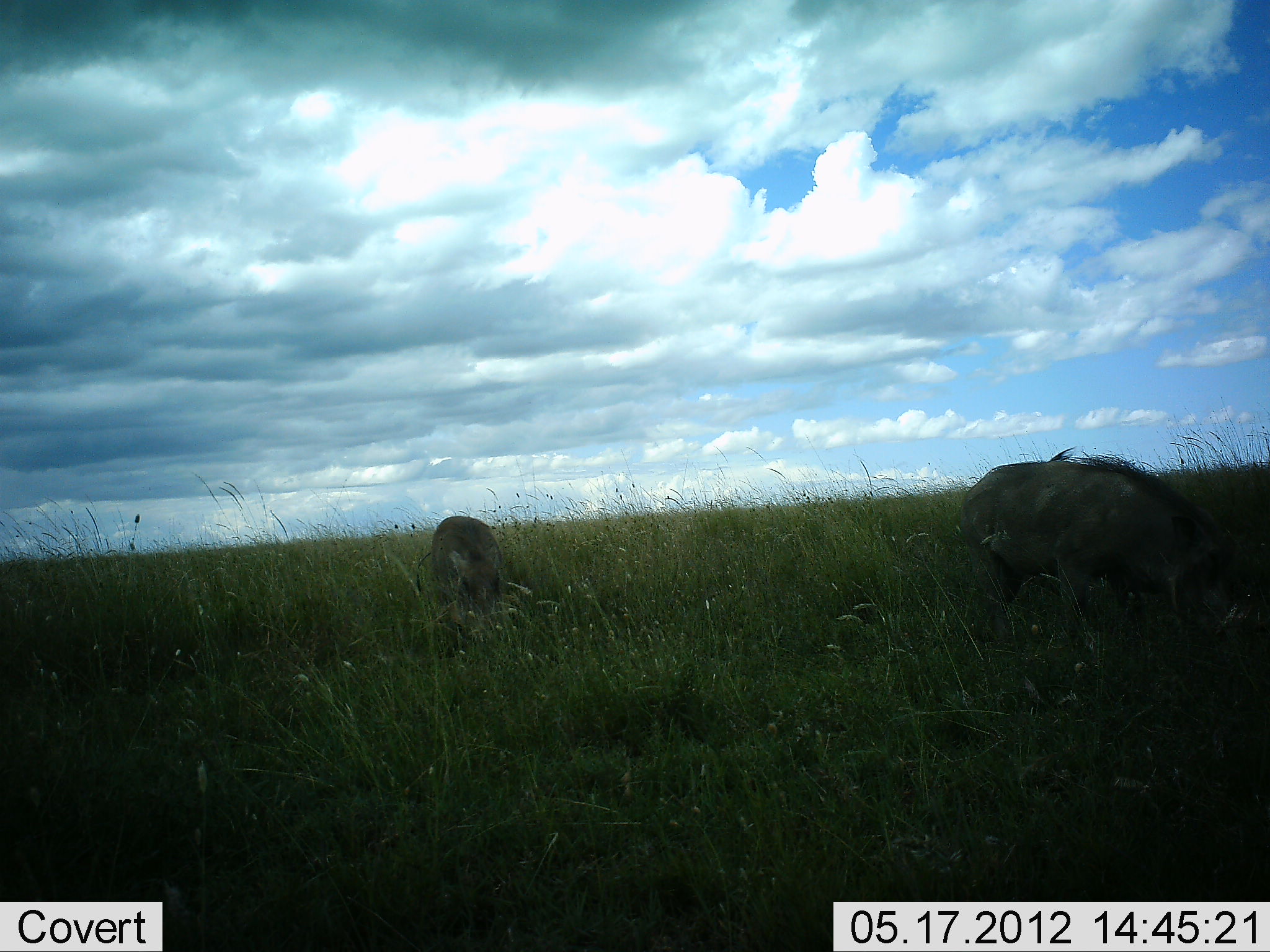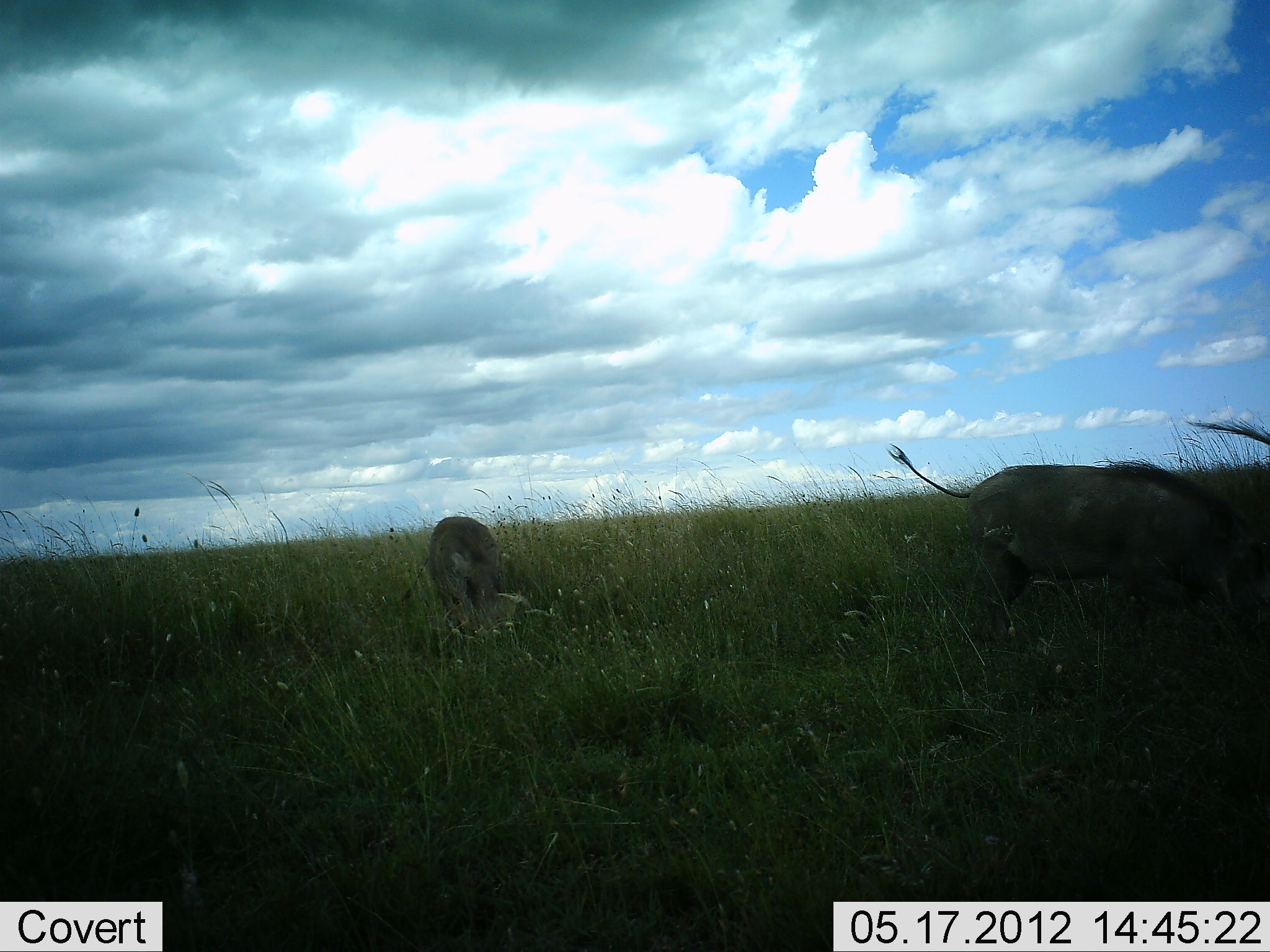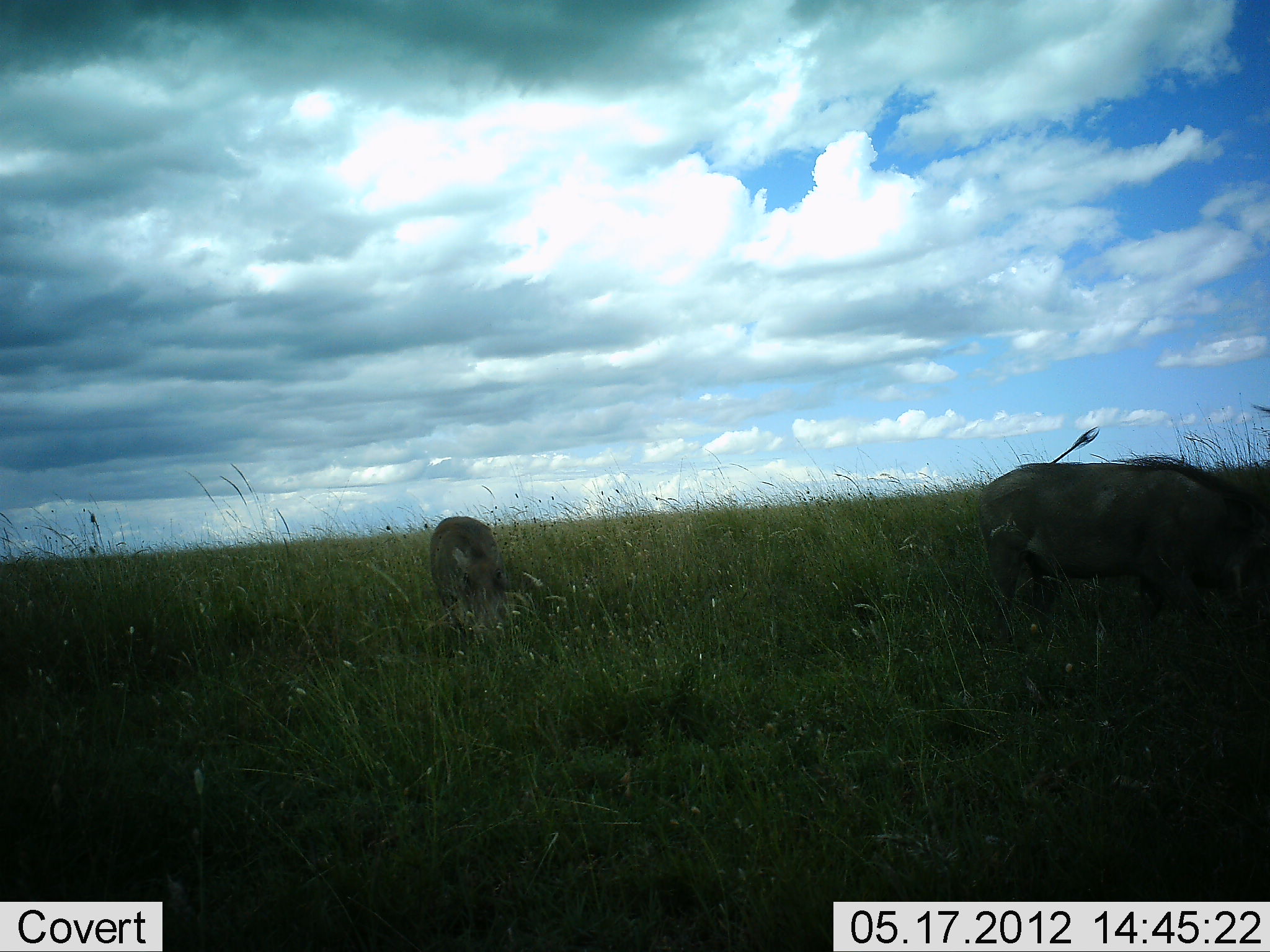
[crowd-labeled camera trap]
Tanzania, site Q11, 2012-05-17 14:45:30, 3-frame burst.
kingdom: Animalia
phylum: Chordata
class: Mammalia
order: Artiodactyla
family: Suidae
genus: Phacochoerus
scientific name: Phacochoerus africanus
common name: warthog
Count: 2.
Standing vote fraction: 18%.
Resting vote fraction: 0%.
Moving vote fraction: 27%.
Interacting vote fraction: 0%.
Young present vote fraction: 0%.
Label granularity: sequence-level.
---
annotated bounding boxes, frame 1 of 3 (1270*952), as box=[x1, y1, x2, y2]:
animal: box=[956, 447, 1270, 640]; box=[415, 514, 509, 642]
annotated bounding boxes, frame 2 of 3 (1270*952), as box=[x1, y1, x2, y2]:
animal: box=[886, 441, 1269, 644]; box=[401, 516, 517, 640]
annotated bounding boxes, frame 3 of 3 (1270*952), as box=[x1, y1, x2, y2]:
animal: box=[975, 427, 1270, 651]; box=[427, 515, 511, 637]